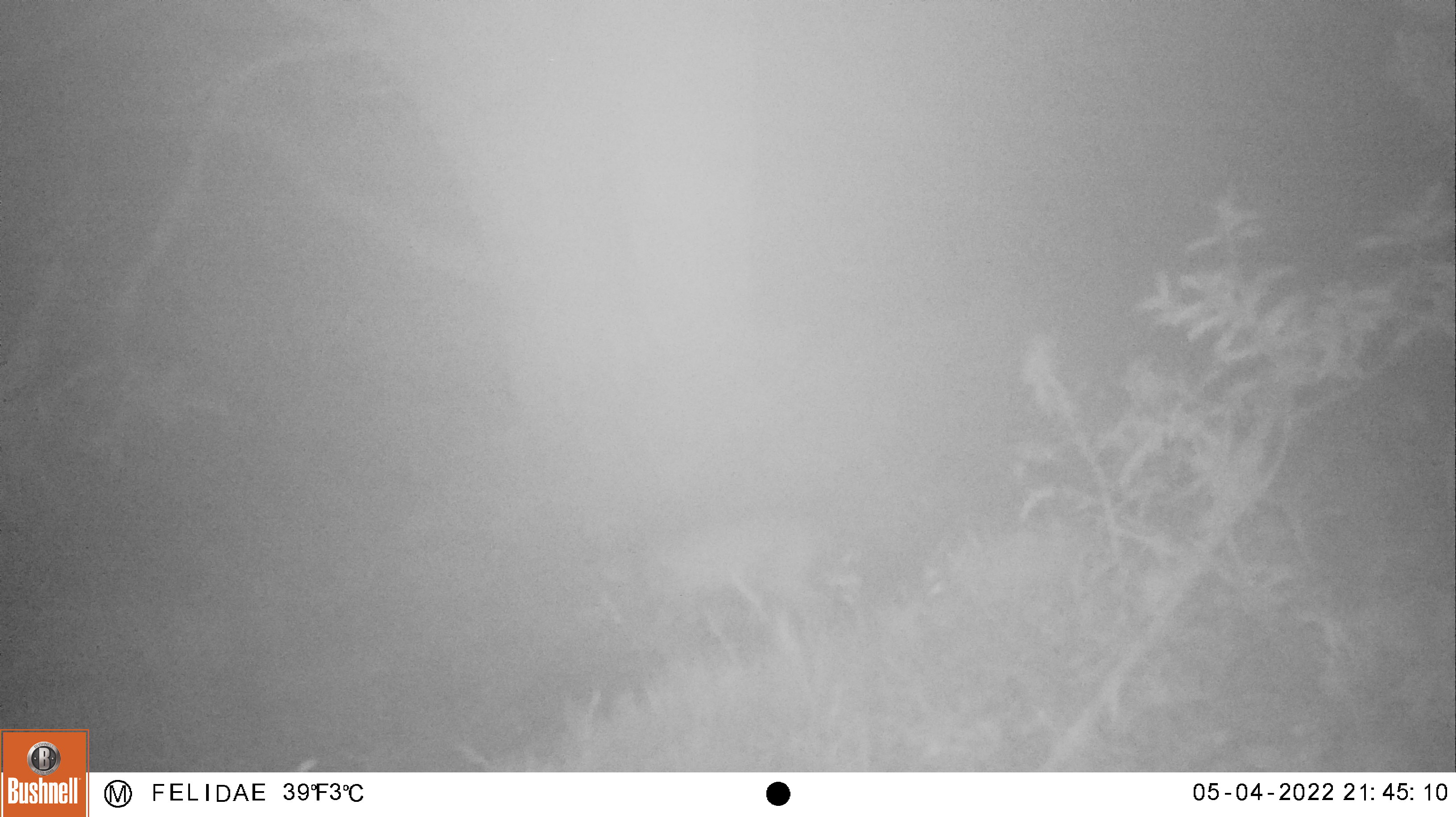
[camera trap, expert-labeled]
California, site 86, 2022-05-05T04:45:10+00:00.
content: unidentified animal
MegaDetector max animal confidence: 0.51